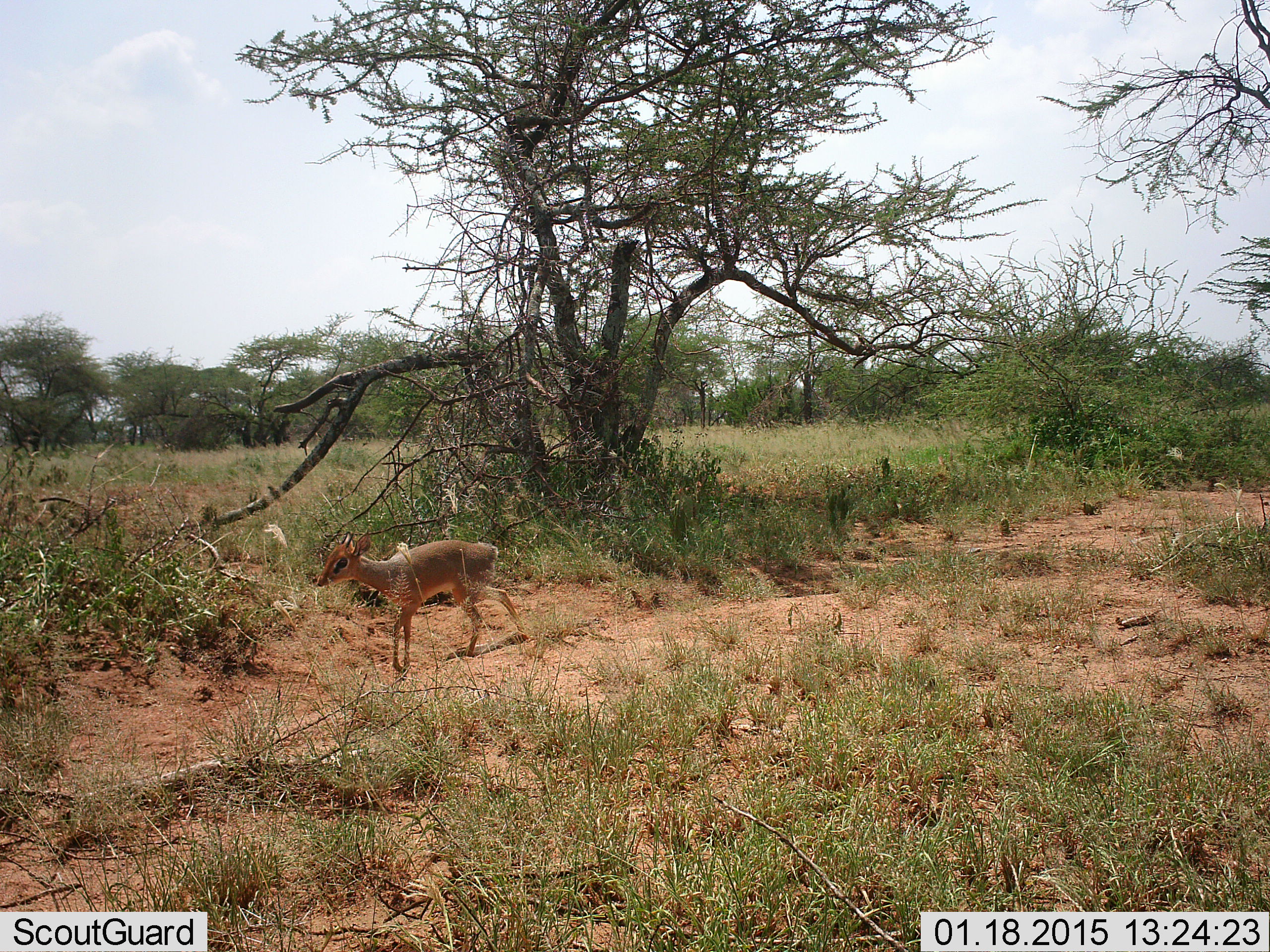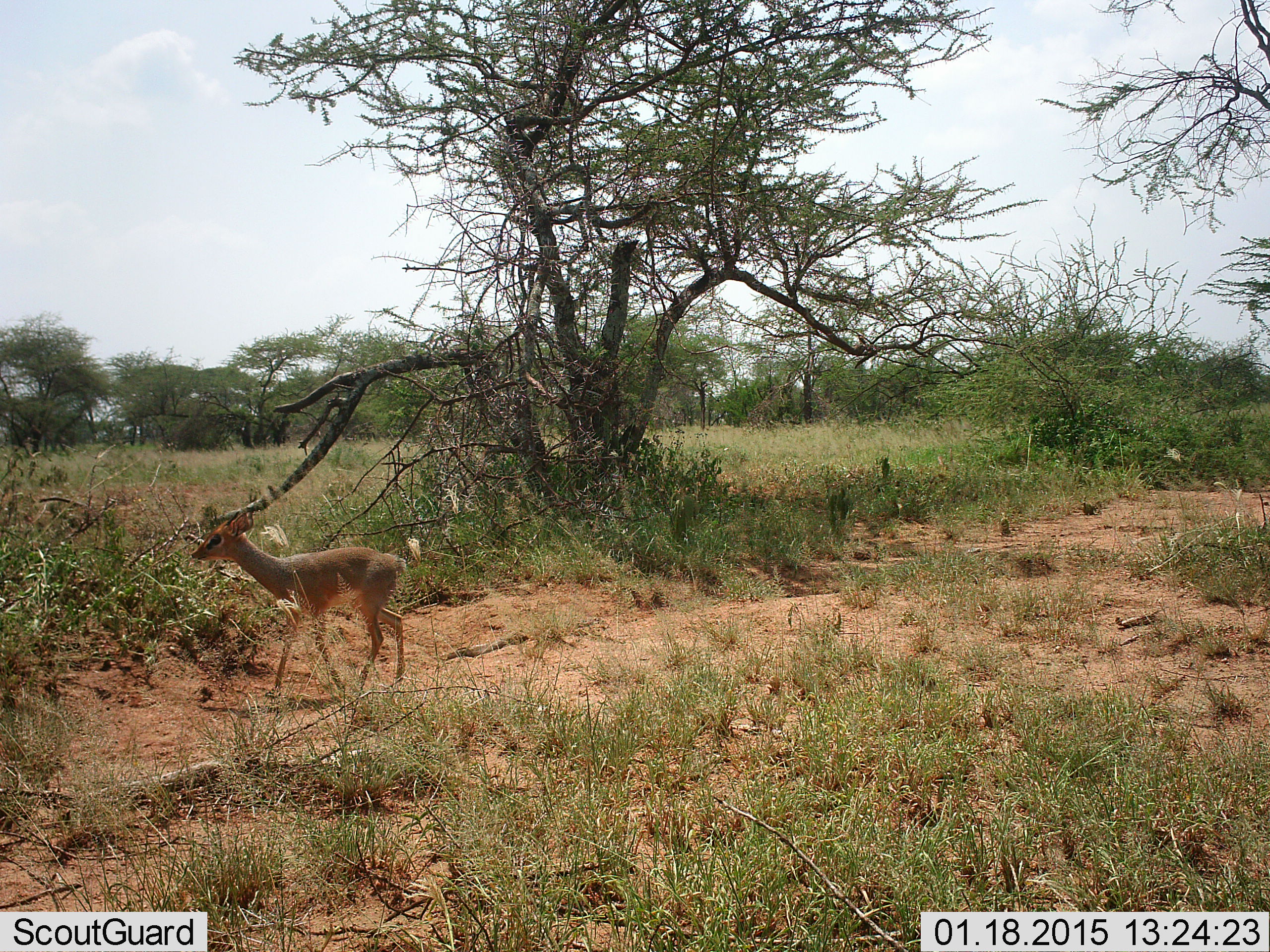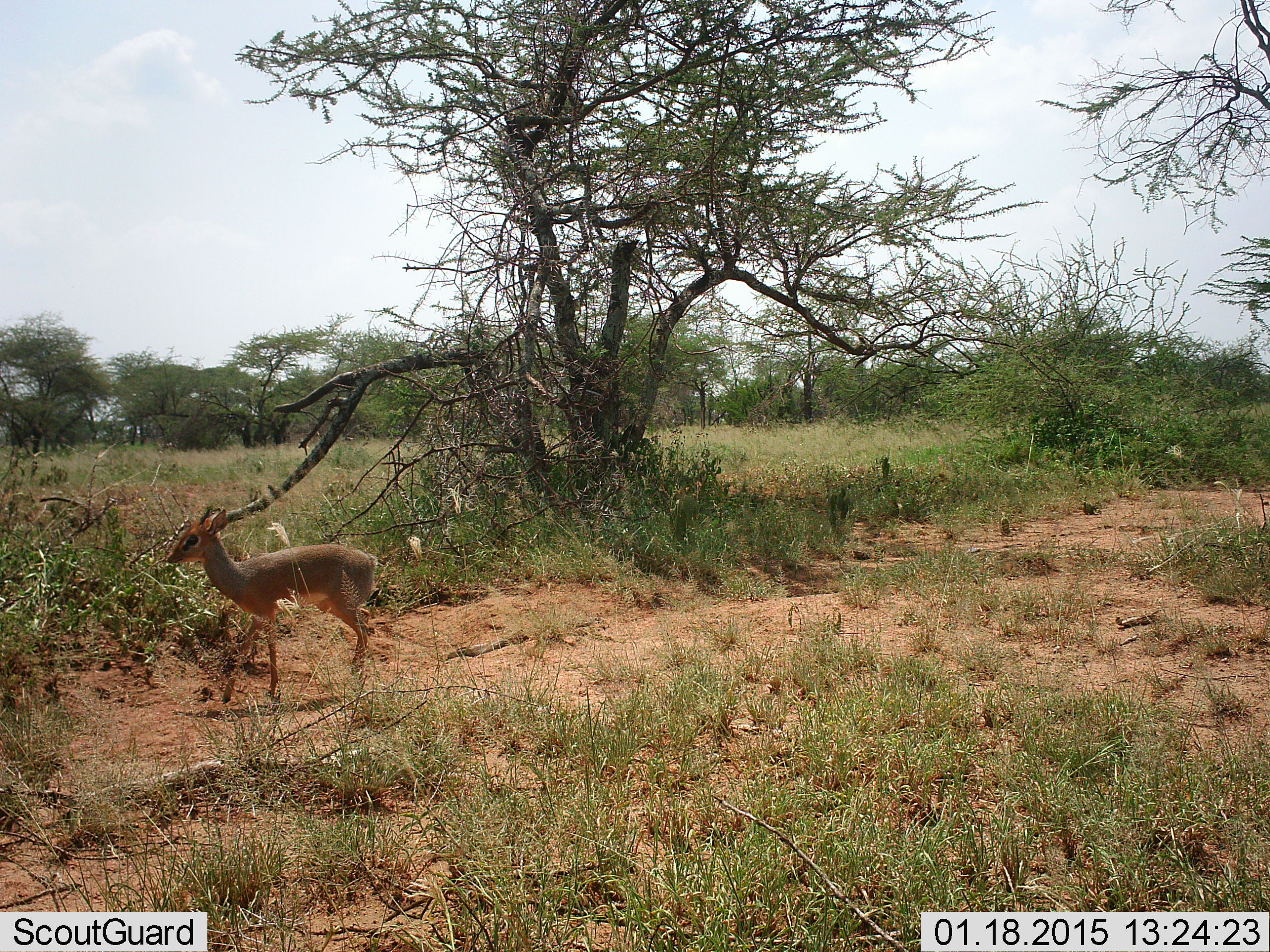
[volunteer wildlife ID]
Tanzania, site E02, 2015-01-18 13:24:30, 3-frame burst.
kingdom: Animalia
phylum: Chordata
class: Mammalia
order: Artiodactyla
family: Bovidae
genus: Madoqua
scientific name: Madoqua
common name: dikdik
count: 1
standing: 10%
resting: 0%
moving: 90%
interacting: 0%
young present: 0%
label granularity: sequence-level